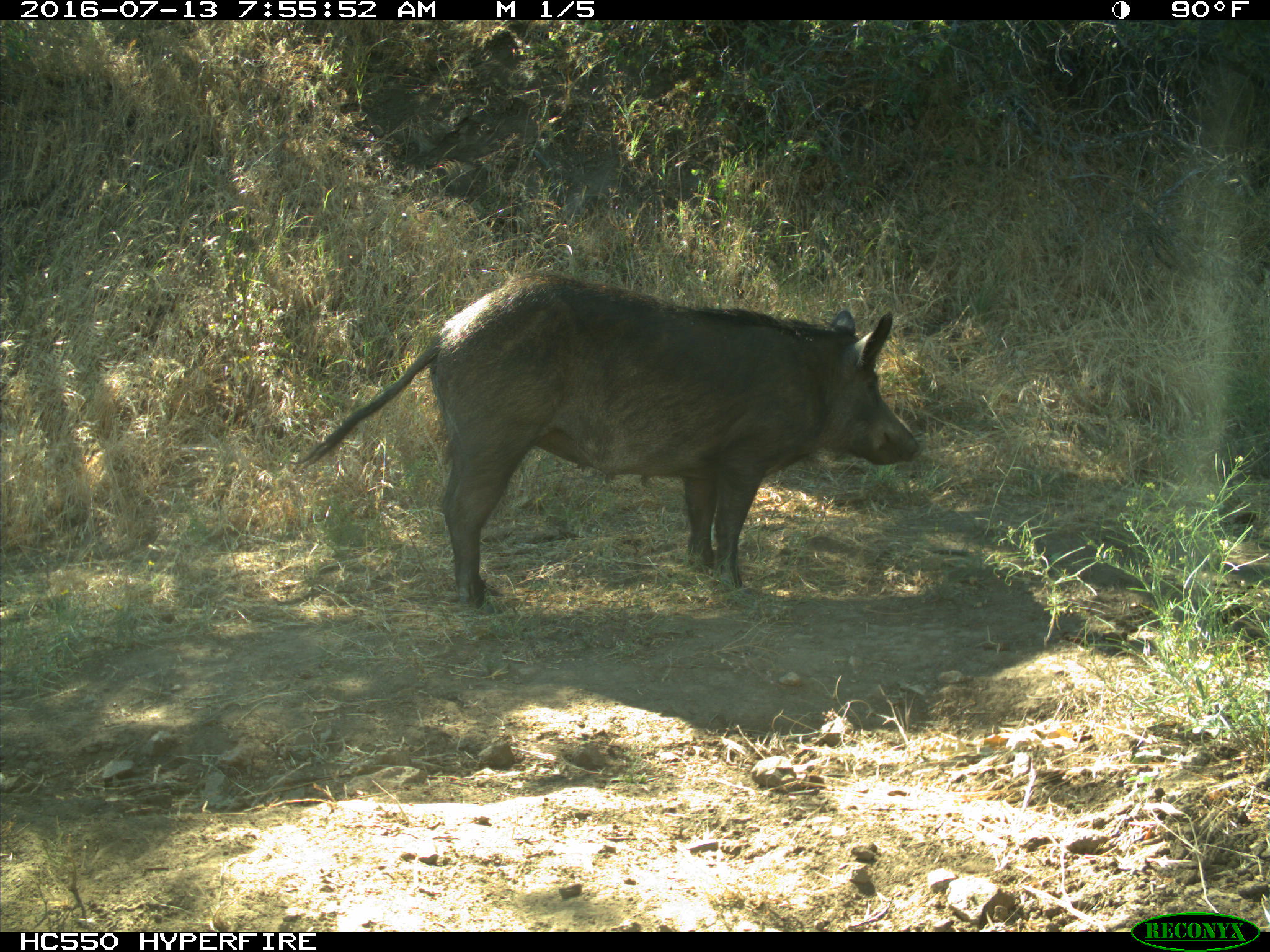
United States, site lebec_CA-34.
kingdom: Animalia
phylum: Chordata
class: Mammalia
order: Artiodactyla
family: Suidae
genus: Sus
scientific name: Sus scrofa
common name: wild boar